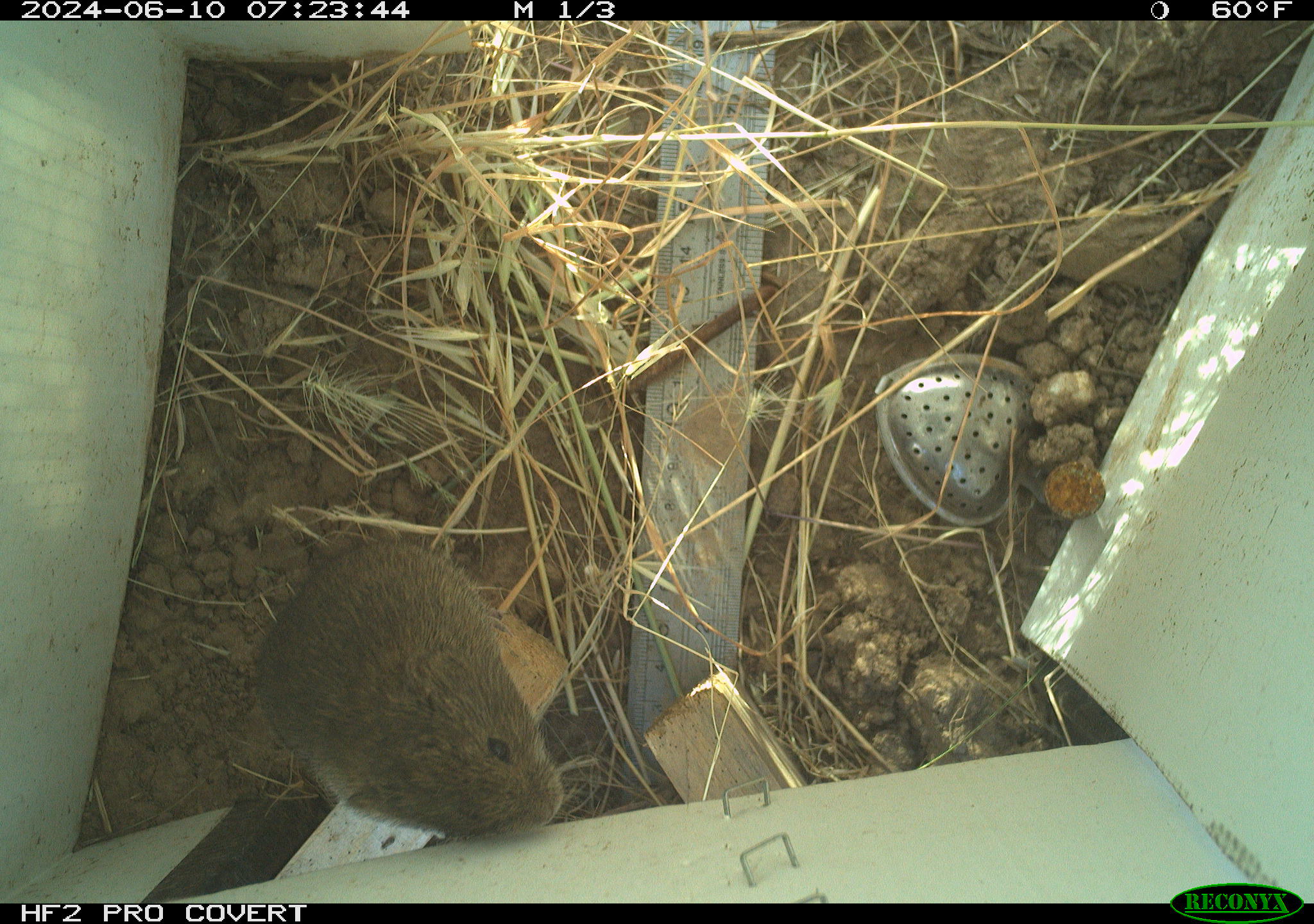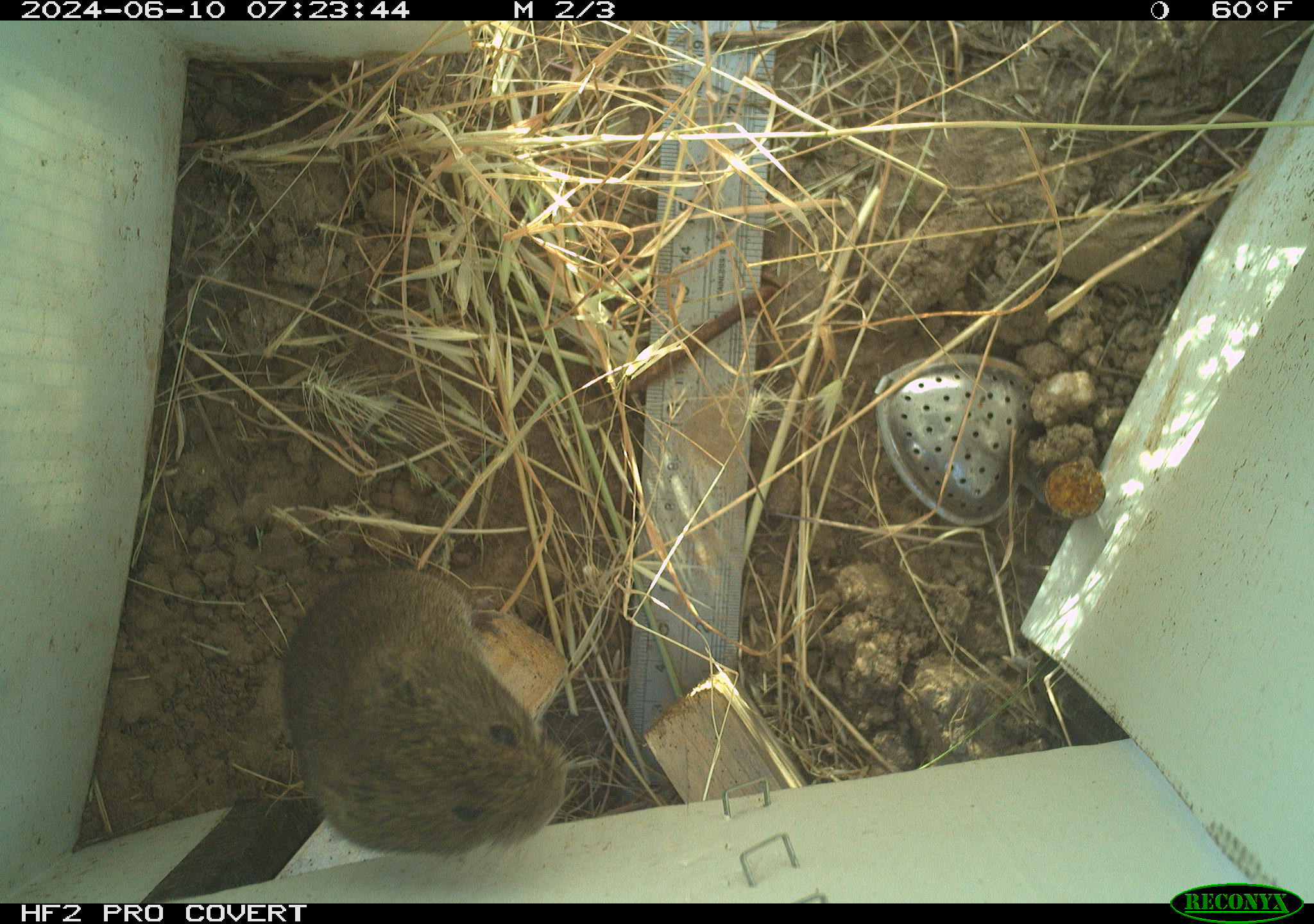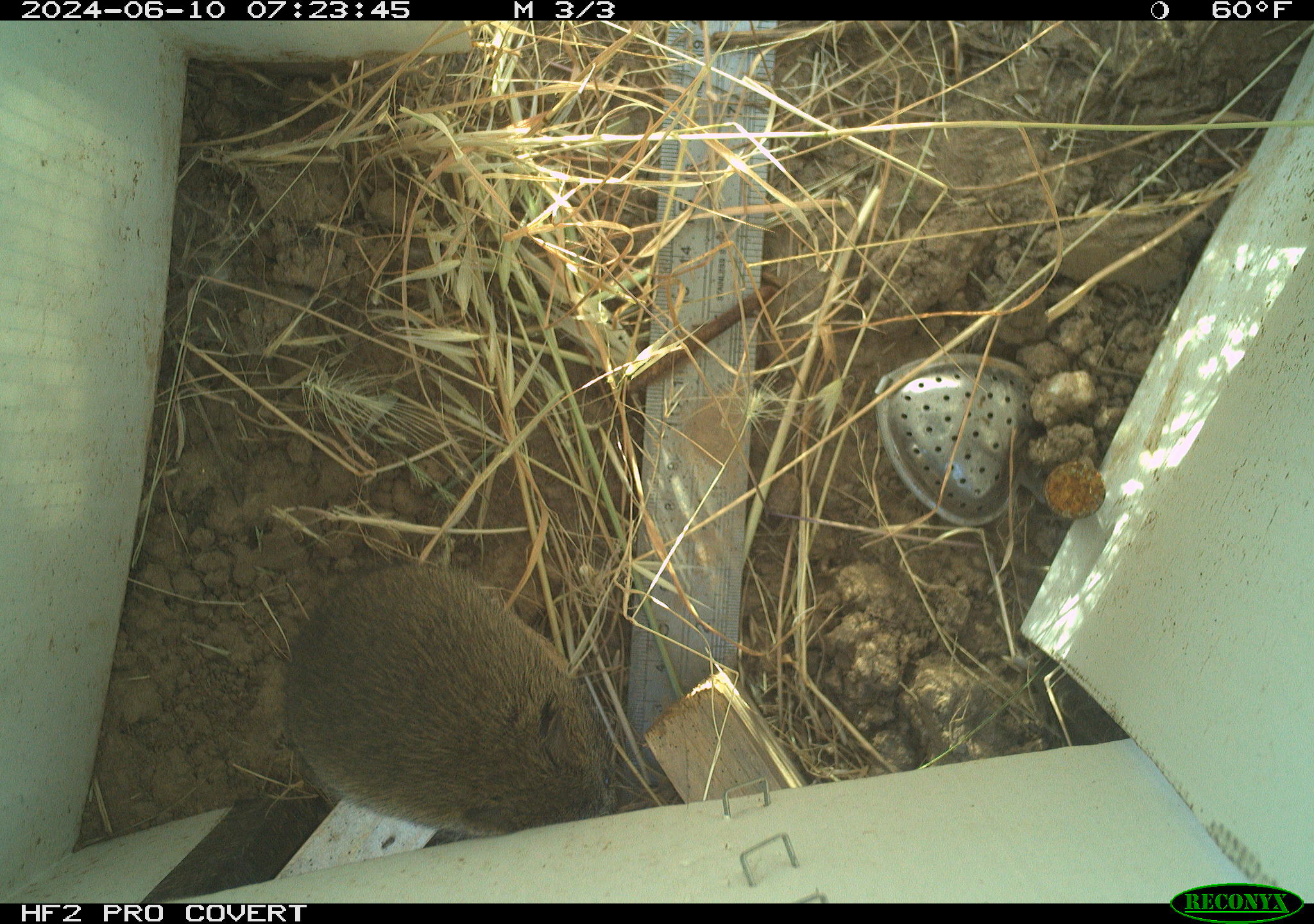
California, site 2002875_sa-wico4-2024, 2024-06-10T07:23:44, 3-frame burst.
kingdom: Animalia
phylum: Chordata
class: Mammalia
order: Rodentia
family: Cricetidae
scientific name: Arvicolinae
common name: voles, lemmings, and muskrats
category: arvicolinae subfamily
Arvicolinae subfamily (voles, lemmings, and muskrats) (Arvicolinae).